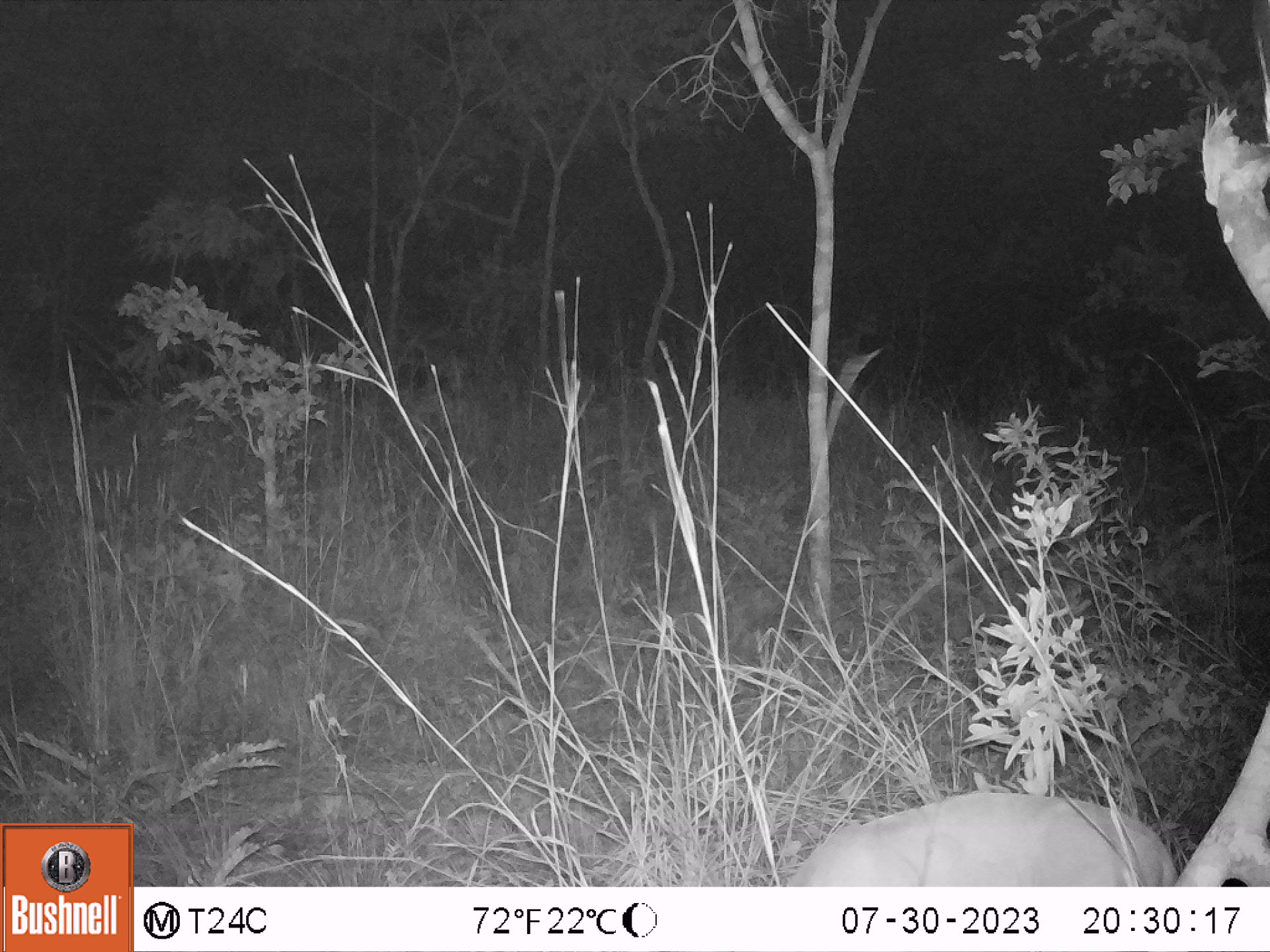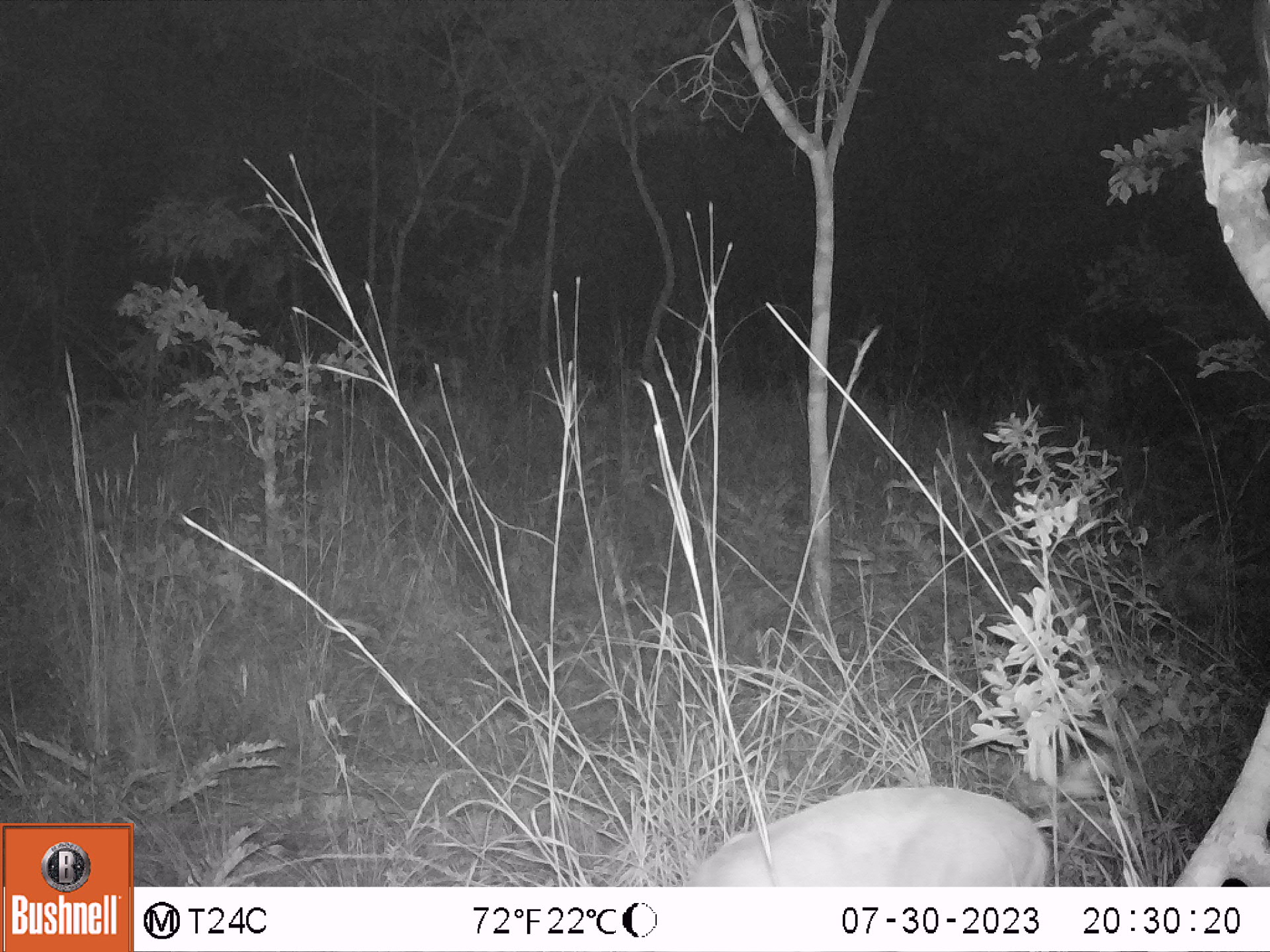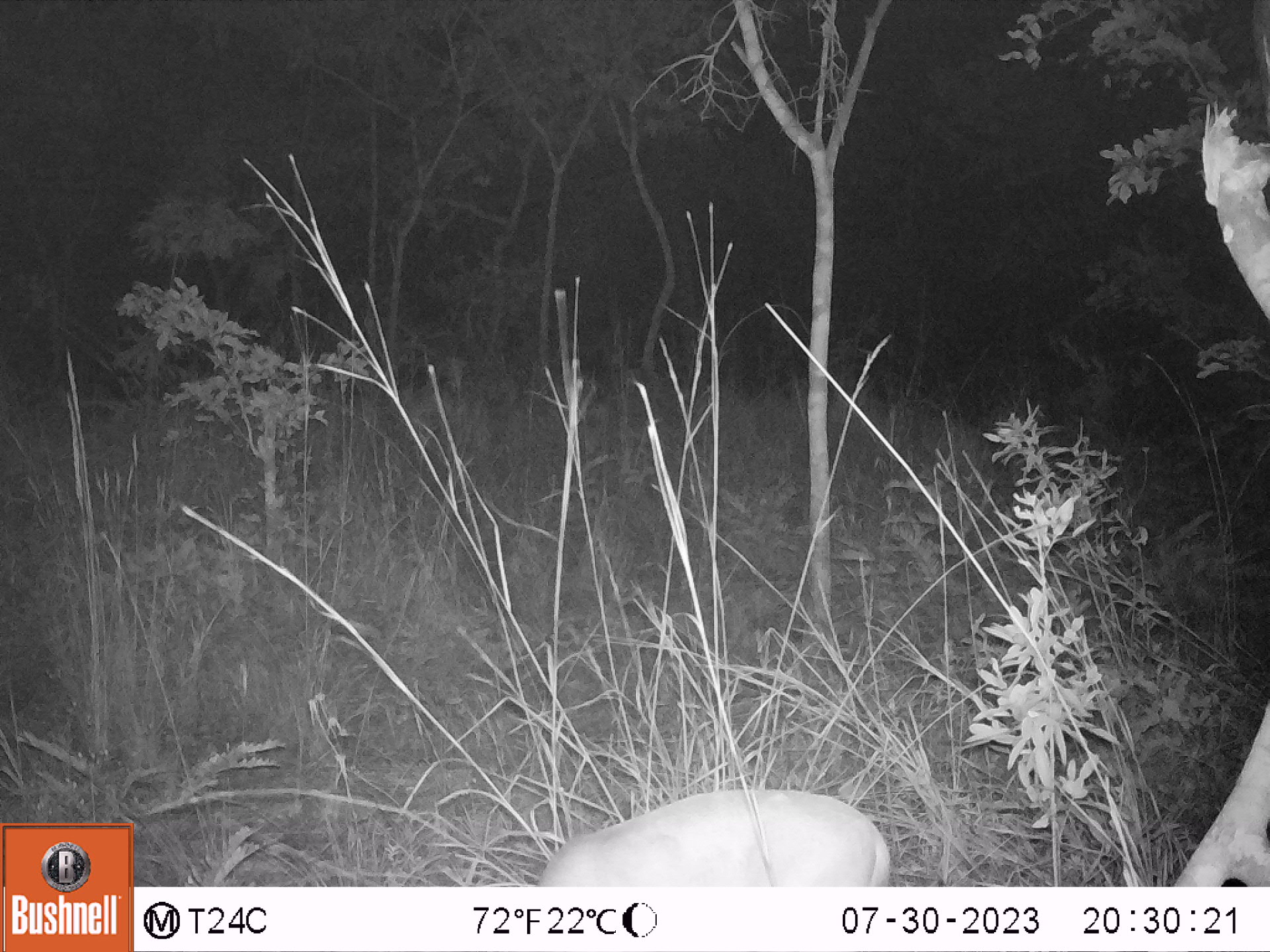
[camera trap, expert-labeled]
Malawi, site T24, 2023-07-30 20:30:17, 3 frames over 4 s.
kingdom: Animalia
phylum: Chordata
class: Mammalia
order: Artiodactyla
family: Bovidae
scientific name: Antilopinae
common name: small antelope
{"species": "small antelope (Antilopinae)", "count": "1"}